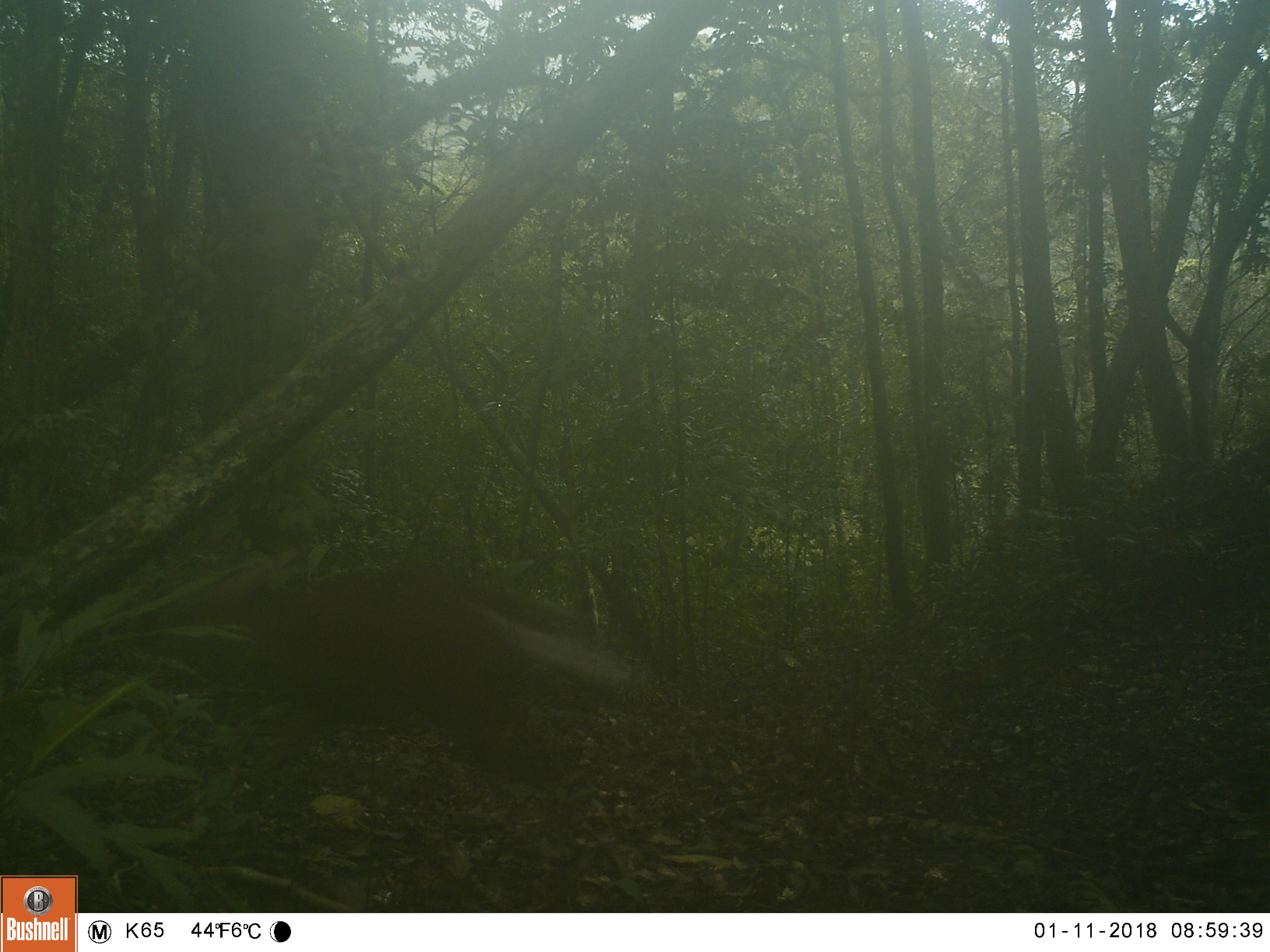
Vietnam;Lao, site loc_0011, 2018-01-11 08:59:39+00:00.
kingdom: Animalia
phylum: Chordata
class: Mammalia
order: Artiodactyla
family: Cervidae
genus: Muntiacus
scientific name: Muntiacus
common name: muntjacs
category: unidentified muntjac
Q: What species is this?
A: Unidentified muntjac (muntjacs) (Muntiacus).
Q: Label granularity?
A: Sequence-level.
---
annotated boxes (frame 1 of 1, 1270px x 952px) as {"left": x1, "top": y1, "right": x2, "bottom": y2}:
unidentified muntjac: {"left": 120, "top": 571, "right": 622, "bottom": 814}